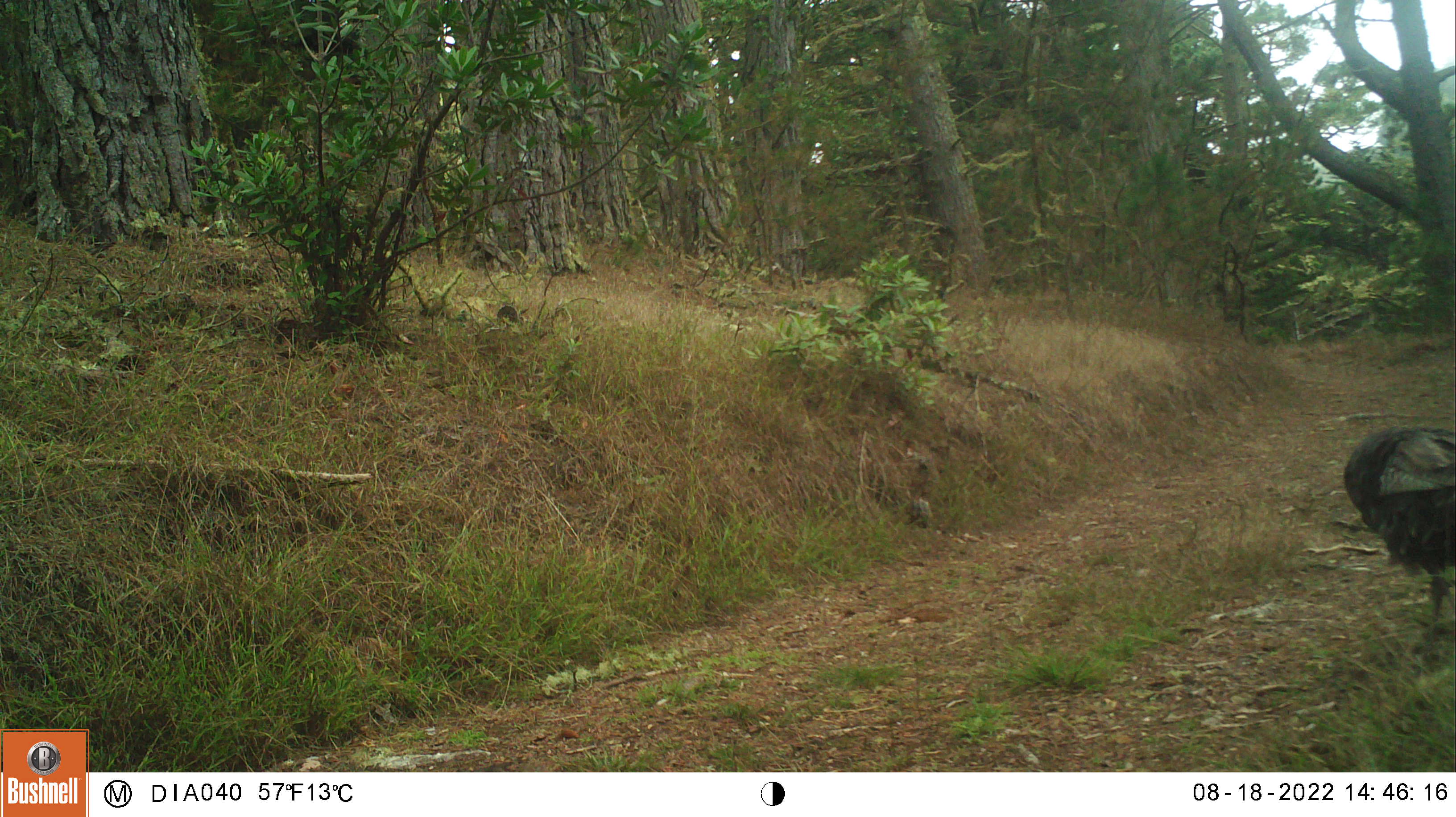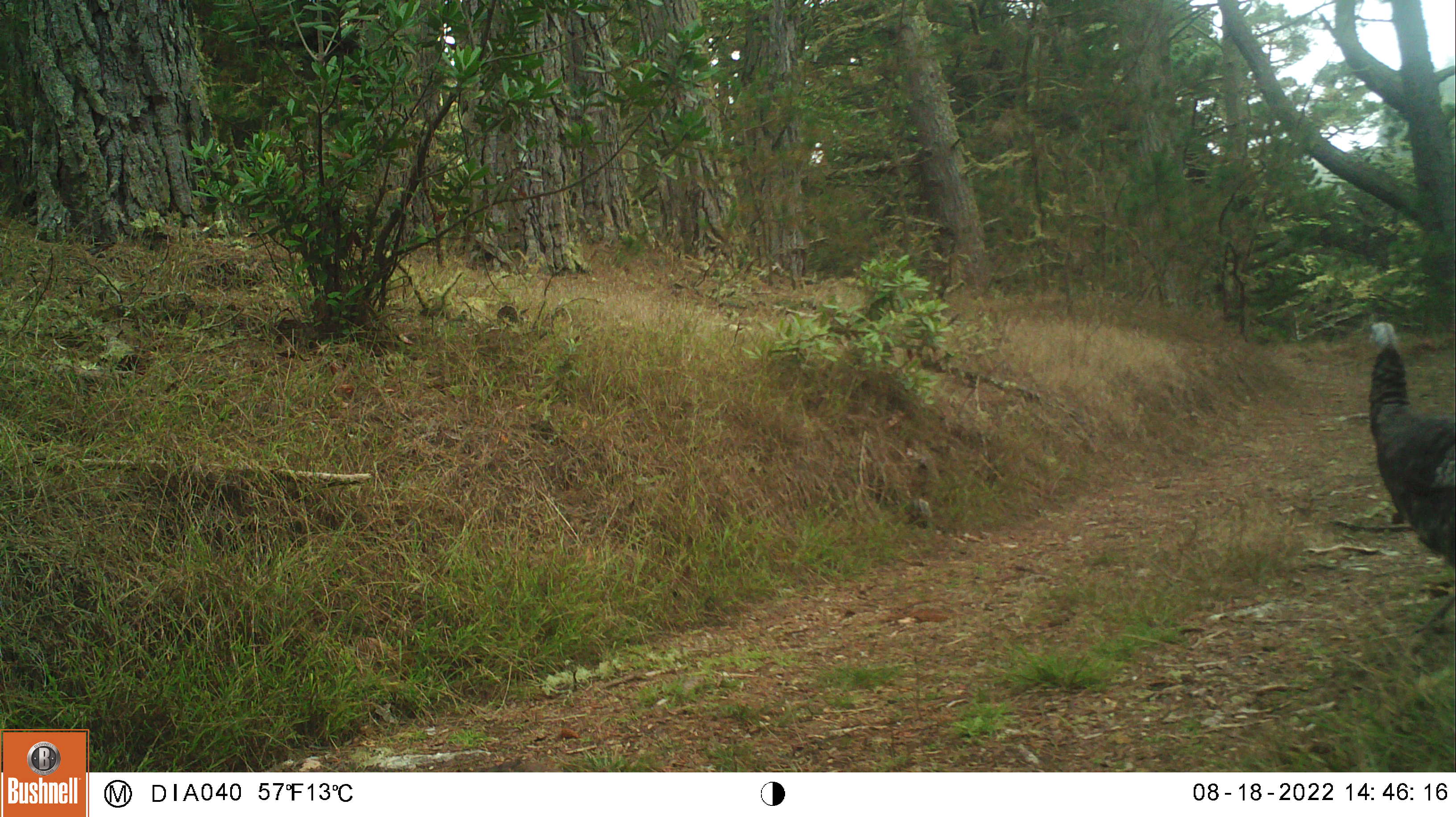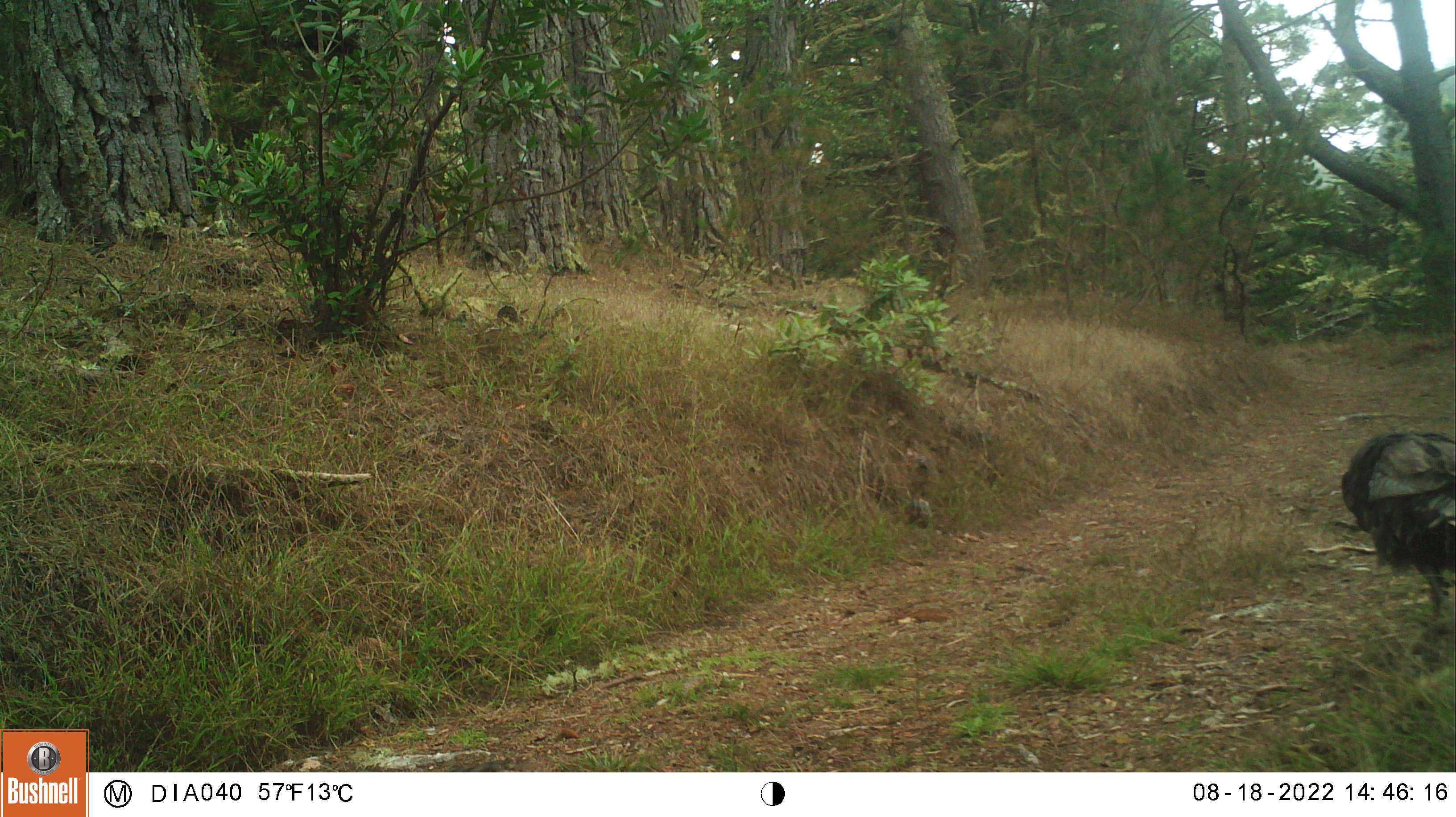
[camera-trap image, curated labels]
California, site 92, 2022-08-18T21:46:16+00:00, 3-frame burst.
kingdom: Animalia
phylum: Chordata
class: Aves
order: Galliformes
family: Phasianidae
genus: Meleagris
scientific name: Meleagris gallopavo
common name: turkey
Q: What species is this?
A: Turkey (Meleagris gallopavo).